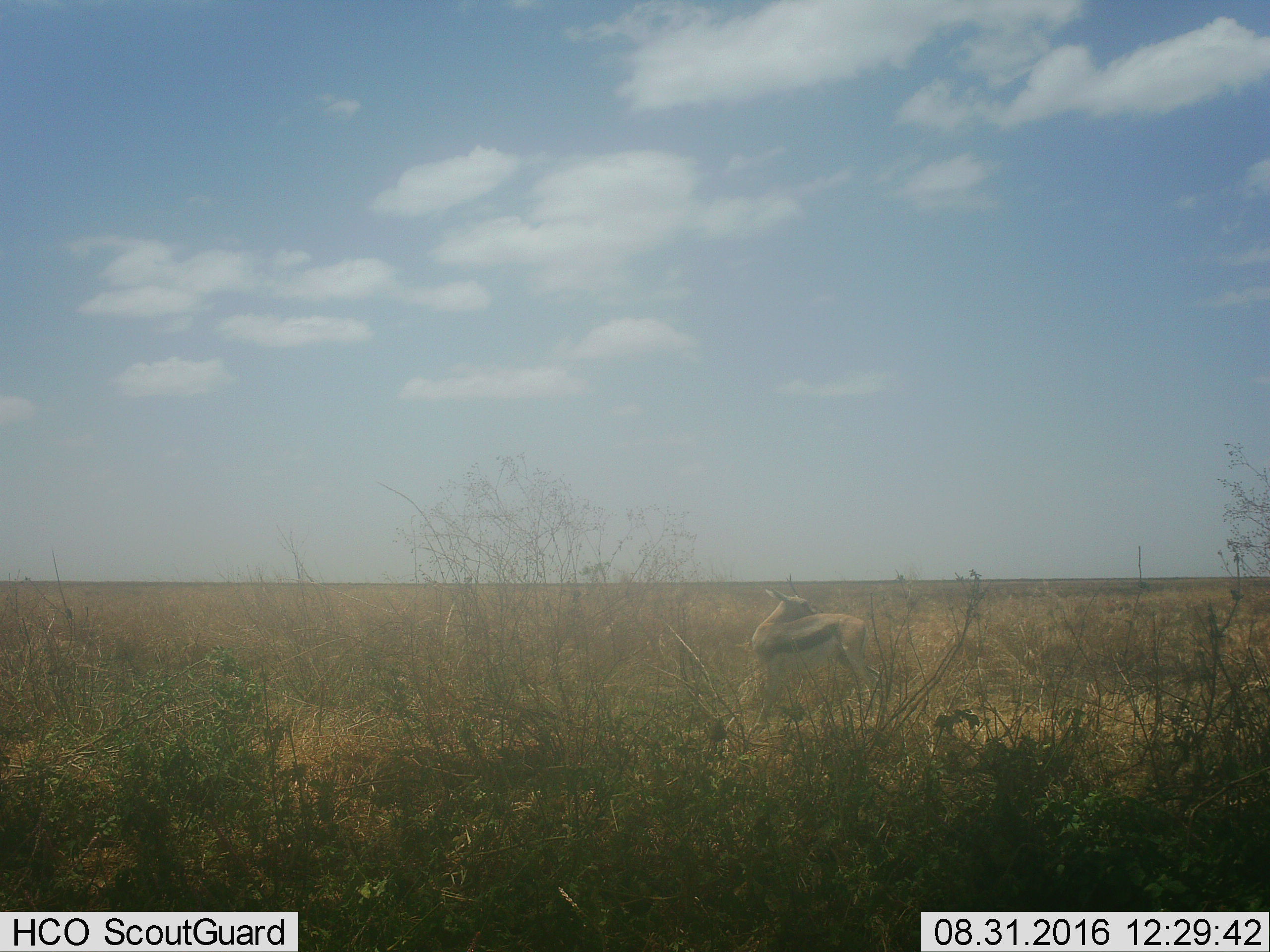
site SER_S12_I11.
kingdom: Animalia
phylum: Chordata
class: Mammalia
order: Artiodactyla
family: Bovidae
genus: Eudorcas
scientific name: Eudorcas thomsonii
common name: thomson's gazelle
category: gazellethomsons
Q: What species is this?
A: Gazellethomsons (thomson's gazelle) (Eudorcas thomsonii).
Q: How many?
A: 1.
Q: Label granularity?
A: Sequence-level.